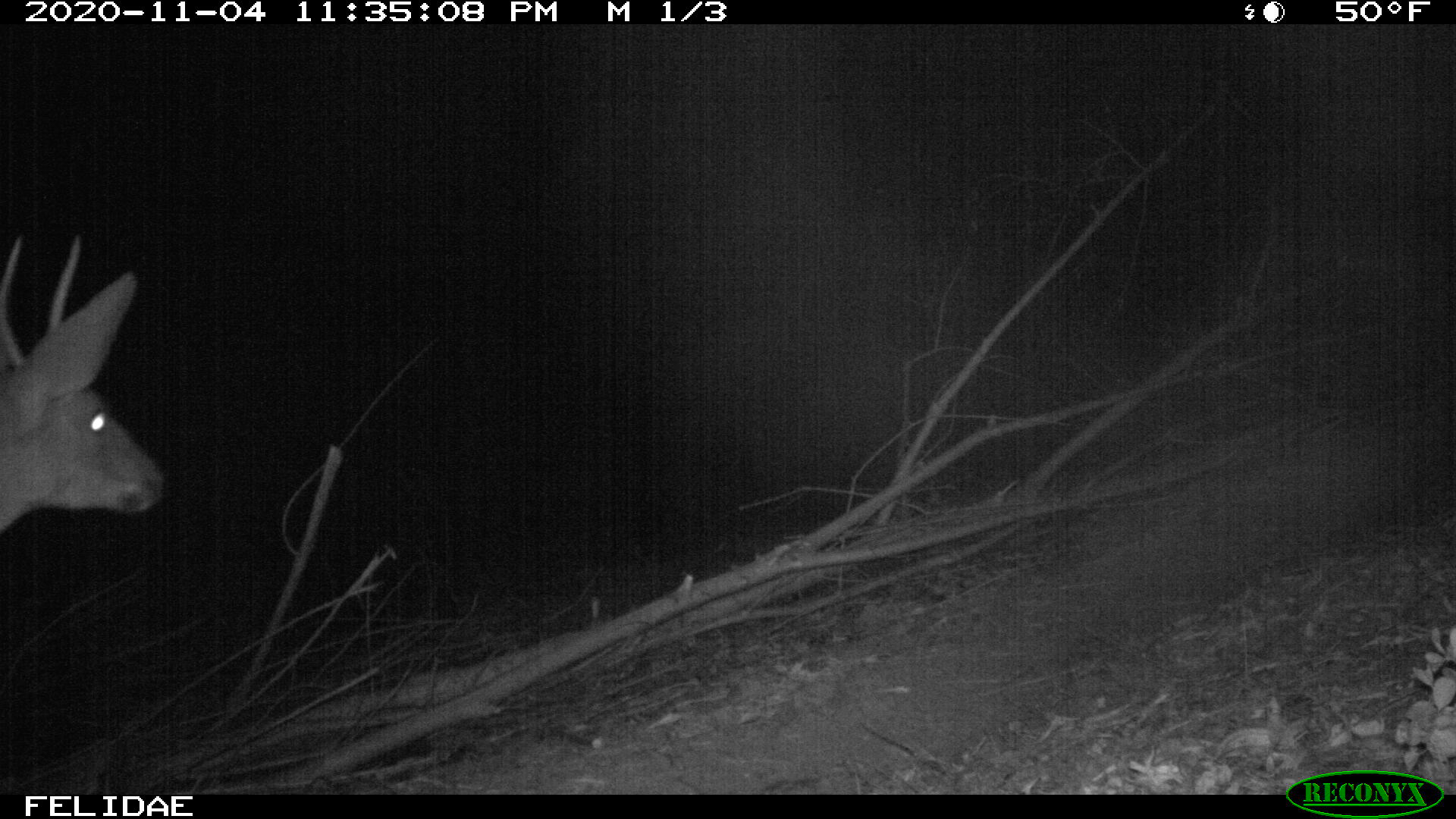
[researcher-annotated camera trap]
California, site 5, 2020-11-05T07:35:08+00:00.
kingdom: Animalia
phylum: Chordata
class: Mammalia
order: Artiodactyla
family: Cervidae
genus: Odocoileus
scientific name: Odocoileus hemionus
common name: mule deer